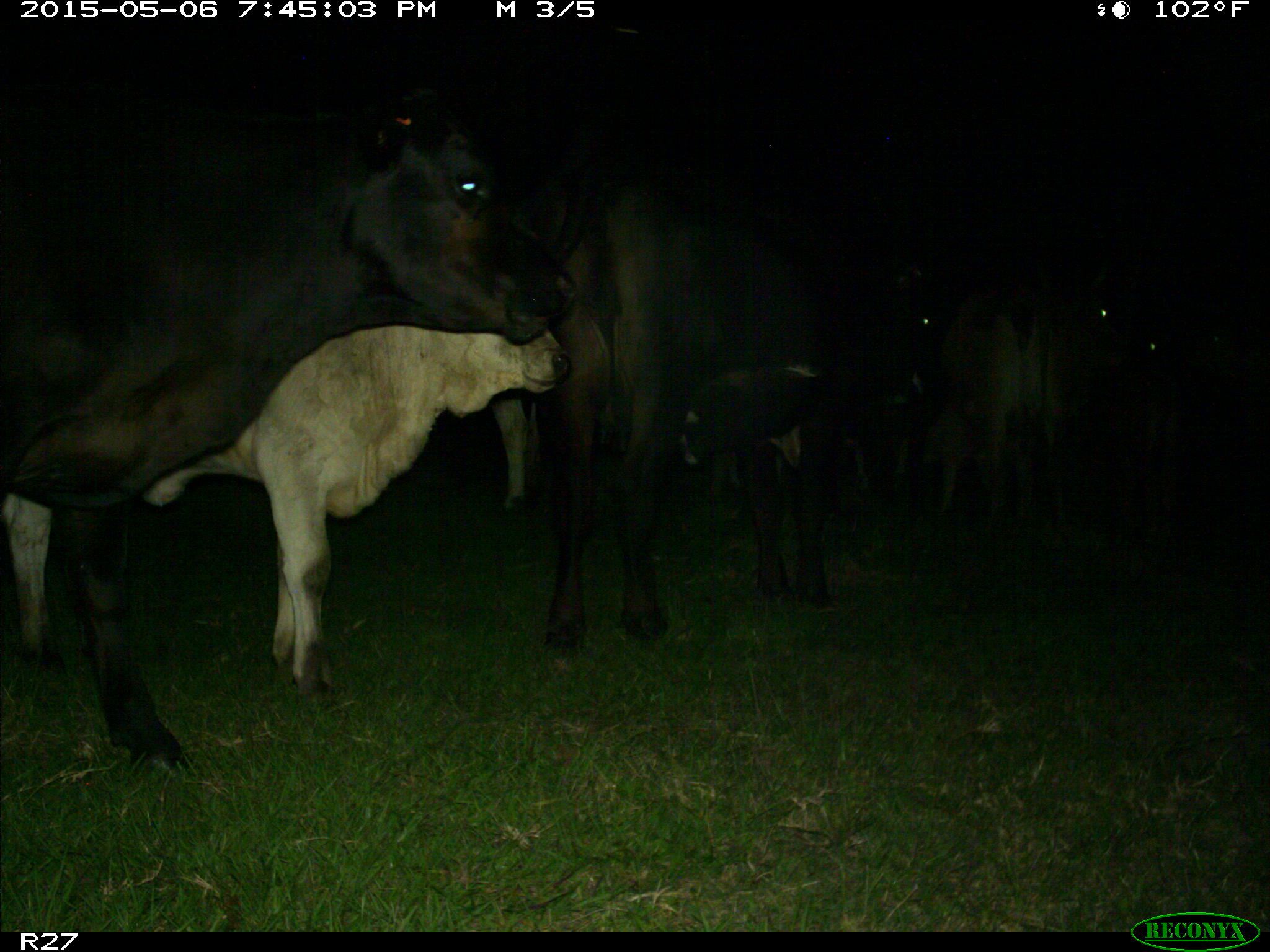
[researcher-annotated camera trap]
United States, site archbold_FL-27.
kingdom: Animalia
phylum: Chordata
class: Mammalia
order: Artiodactyla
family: Bovidae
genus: Bos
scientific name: Bos taurus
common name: domestic cow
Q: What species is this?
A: Bos taurus (domestic cow).